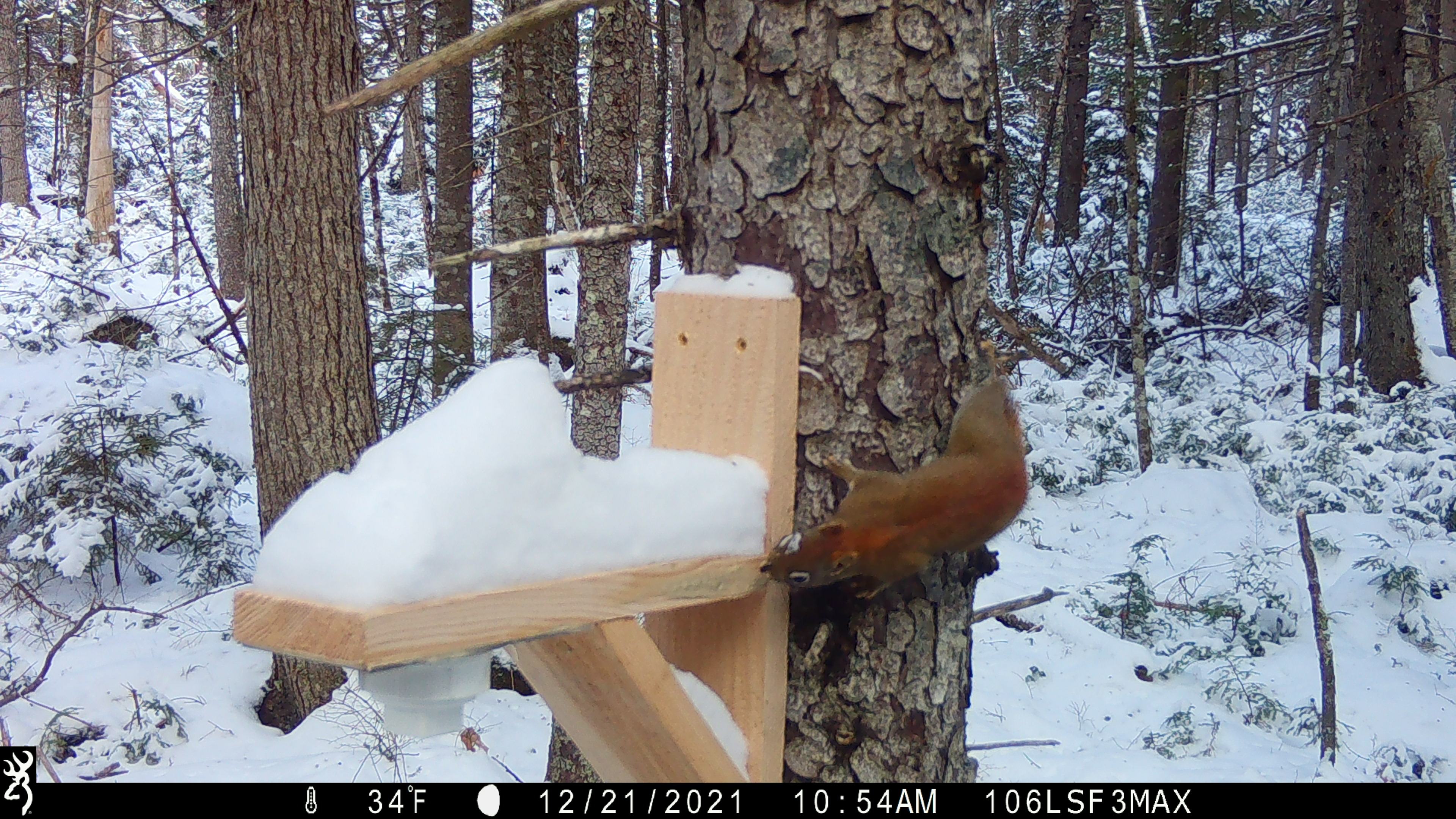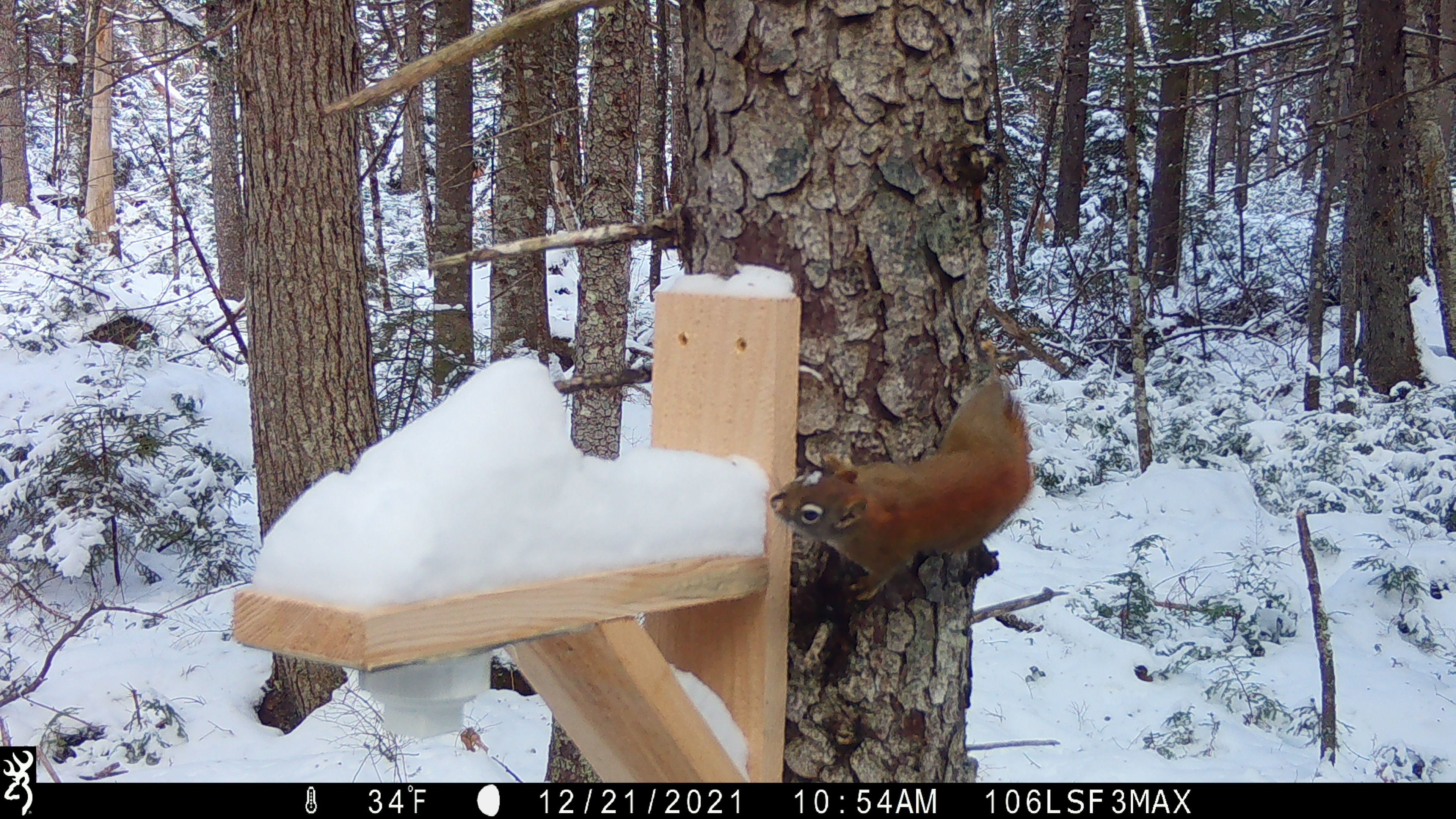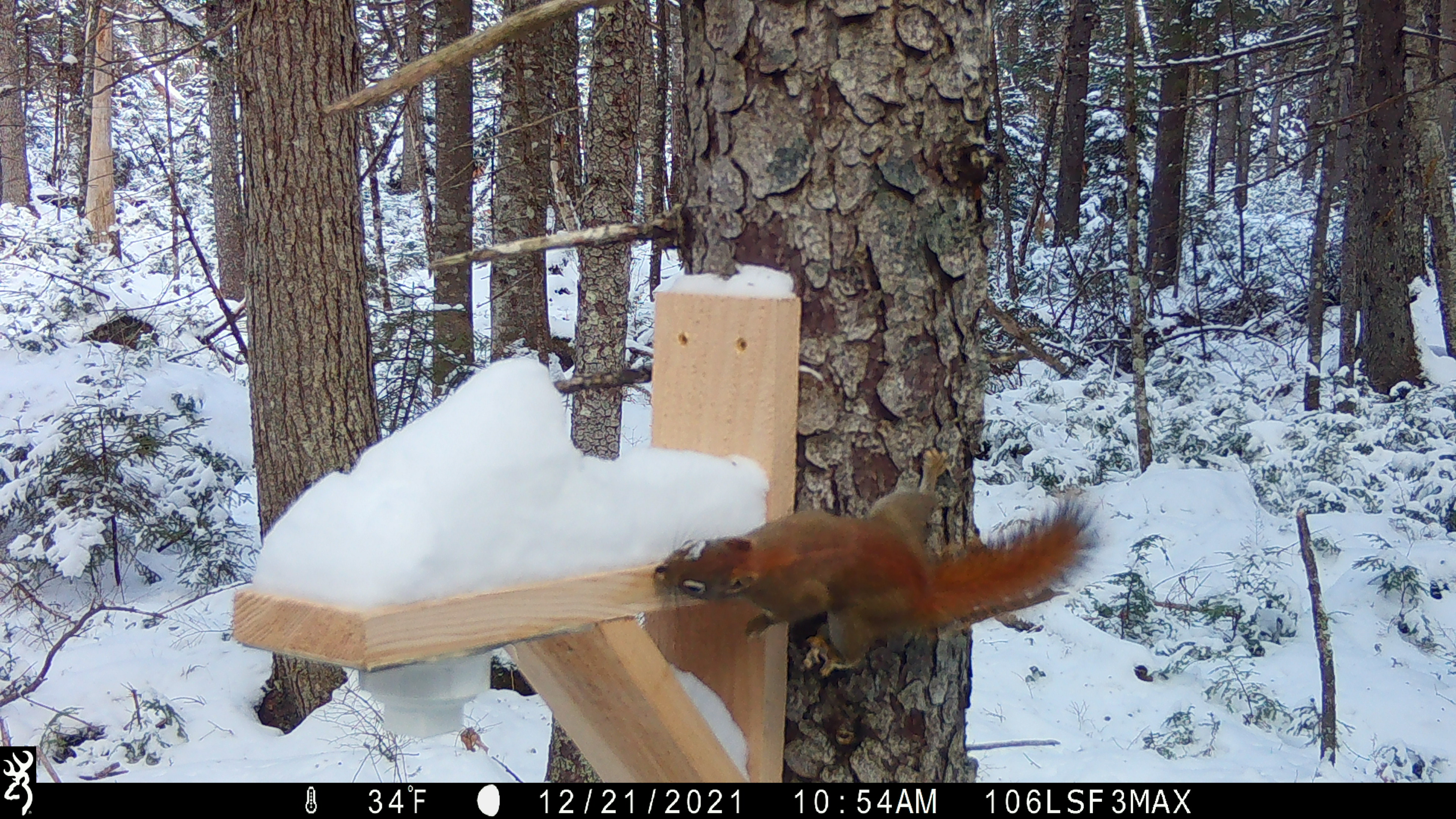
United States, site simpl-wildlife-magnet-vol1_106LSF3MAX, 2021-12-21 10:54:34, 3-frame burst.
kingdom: Animalia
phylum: Chordata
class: Mammalia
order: Rodentia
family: Sciuridae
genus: Tamiasciurus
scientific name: Tamiasciurus hudsonicus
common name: red squirrel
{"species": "red squirrel (Tamiasciurus hudsonicus)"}